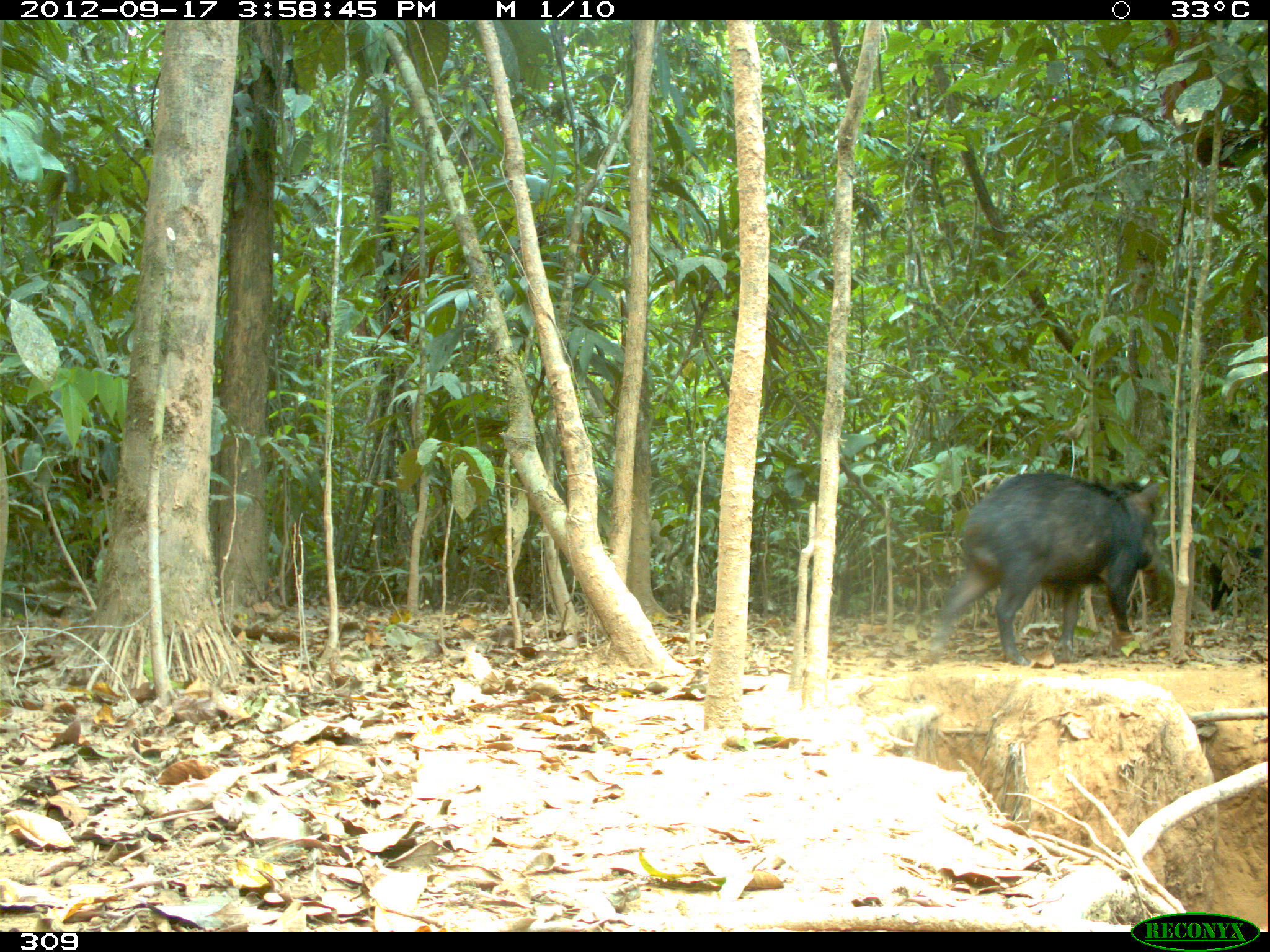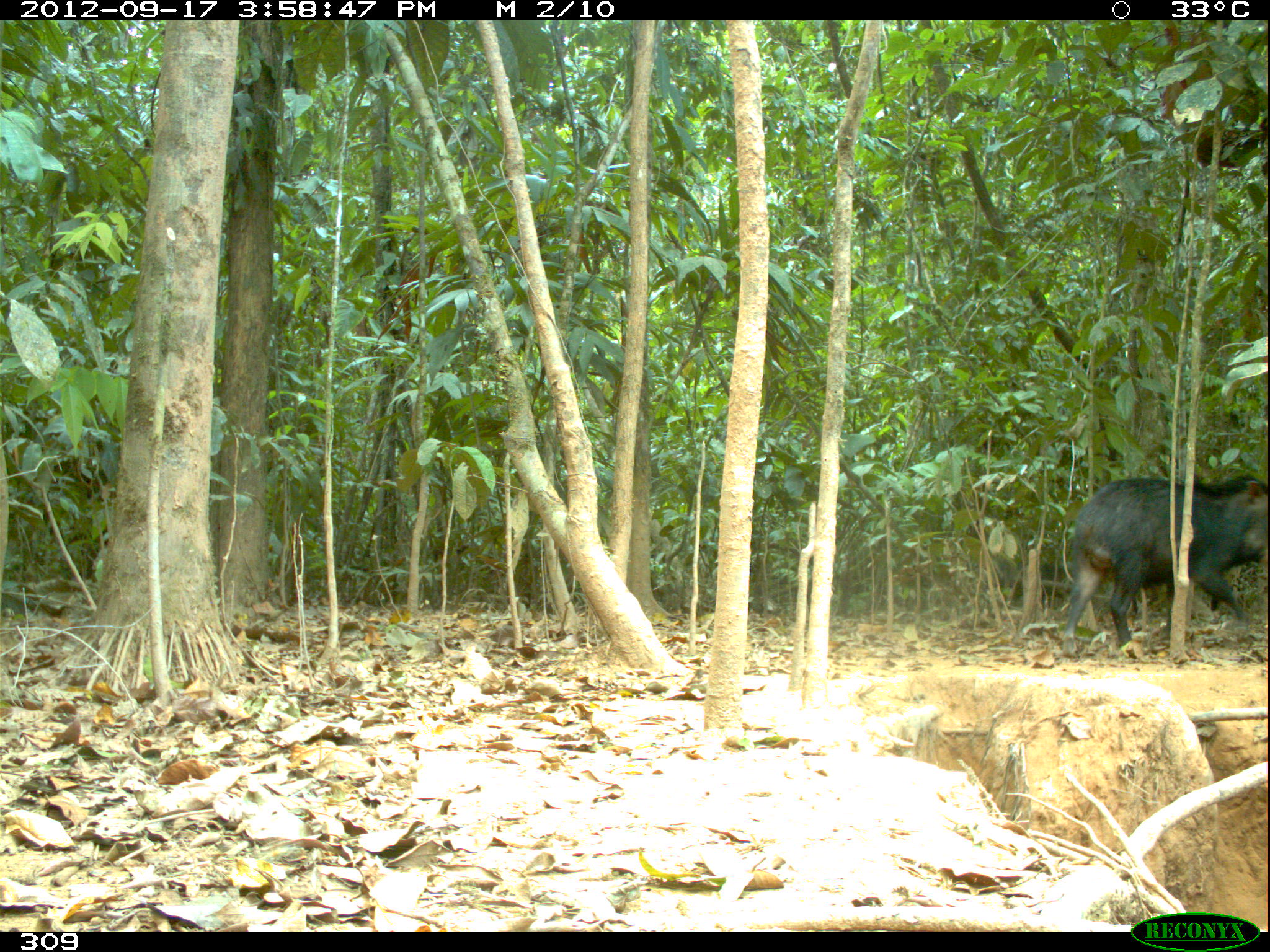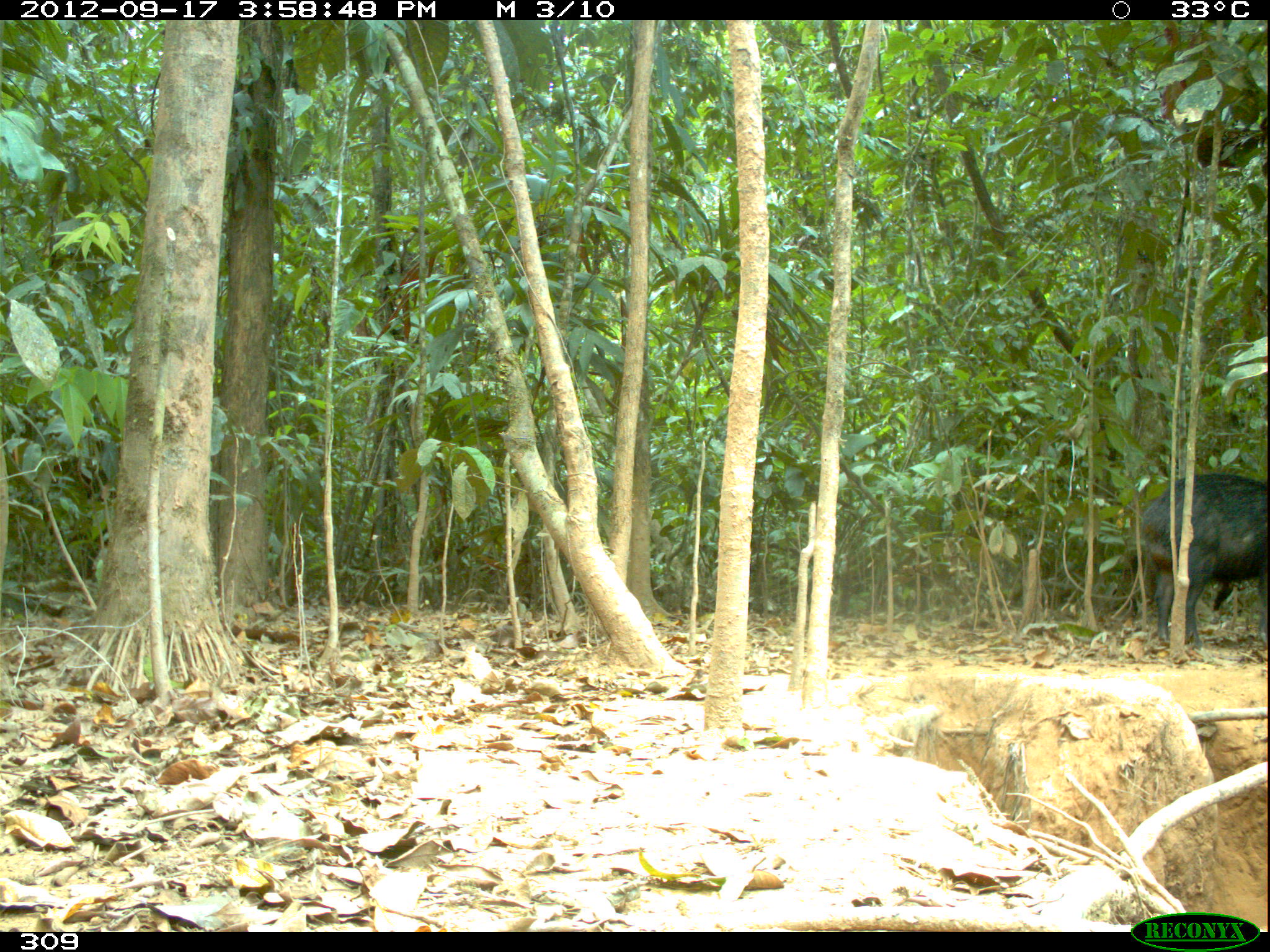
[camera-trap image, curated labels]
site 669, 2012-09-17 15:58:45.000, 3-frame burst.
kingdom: Animalia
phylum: Chordata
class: Mammalia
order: Artiodactyla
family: Tayassuidae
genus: Tayassu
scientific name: Tayassu pecari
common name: white-lipped peccary